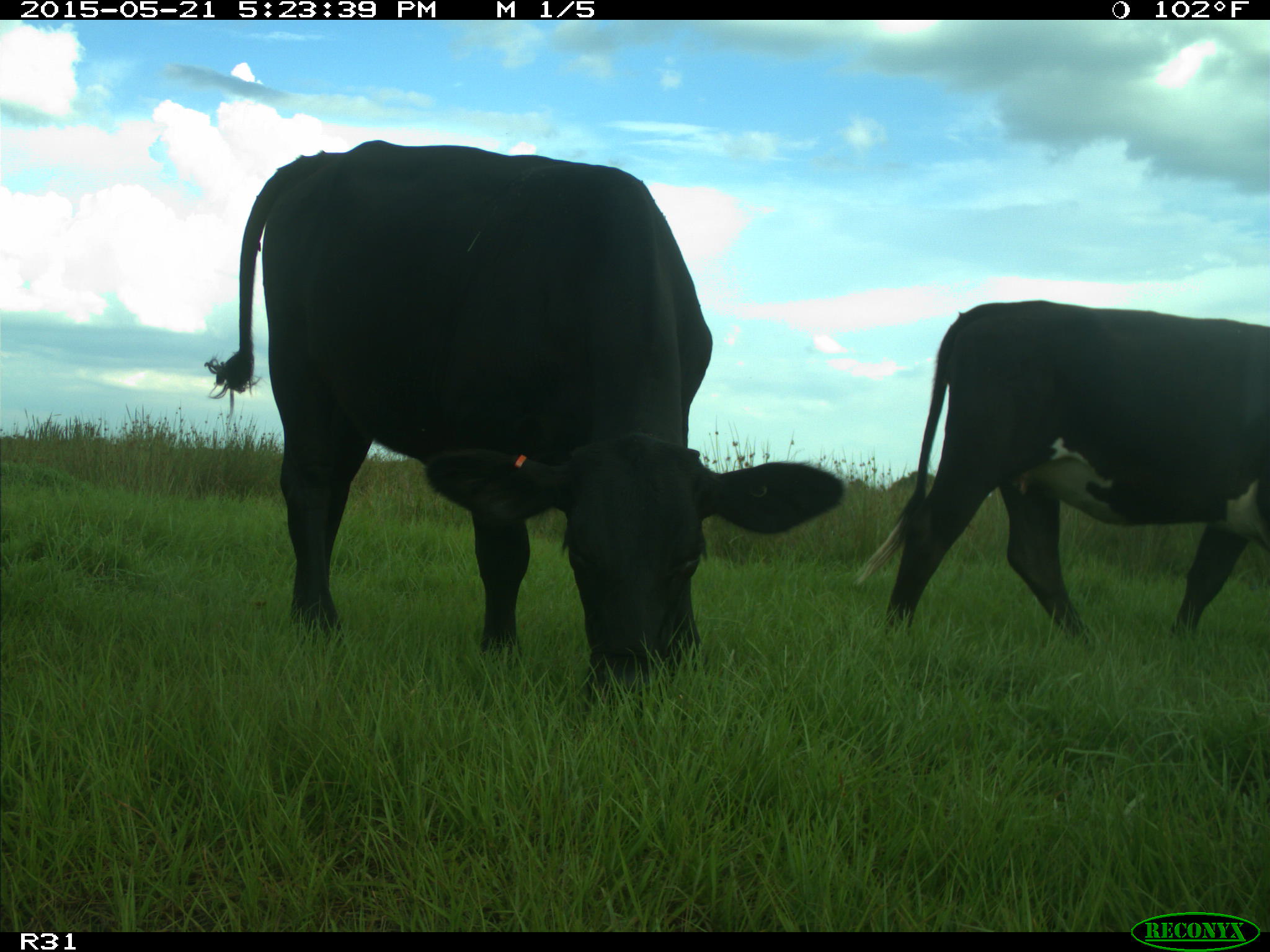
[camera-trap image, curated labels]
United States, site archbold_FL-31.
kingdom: Animalia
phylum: Chordata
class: Mammalia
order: Artiodactyla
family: Bovidae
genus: Bos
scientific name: Bos taurus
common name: domestic cow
Bos taurus (domestic cow).